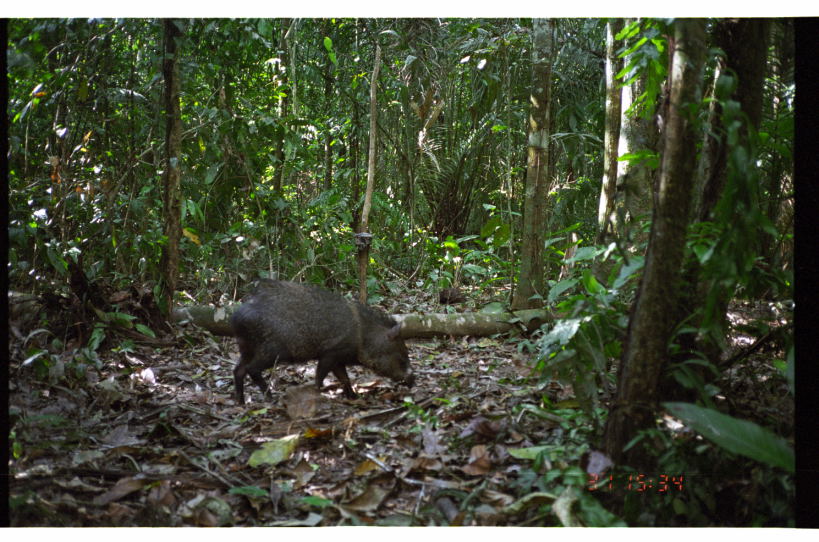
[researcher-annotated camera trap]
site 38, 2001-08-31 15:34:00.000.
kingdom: Animalia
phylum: Chordata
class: Mammalia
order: Artiodactyla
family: Tayassuidae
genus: Pecari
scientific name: Pecari tajacu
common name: collared peccary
Pecari tajacu (collared peccary).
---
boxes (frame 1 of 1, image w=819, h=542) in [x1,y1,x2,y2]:
pecari tajacu: [224,275,418,409]